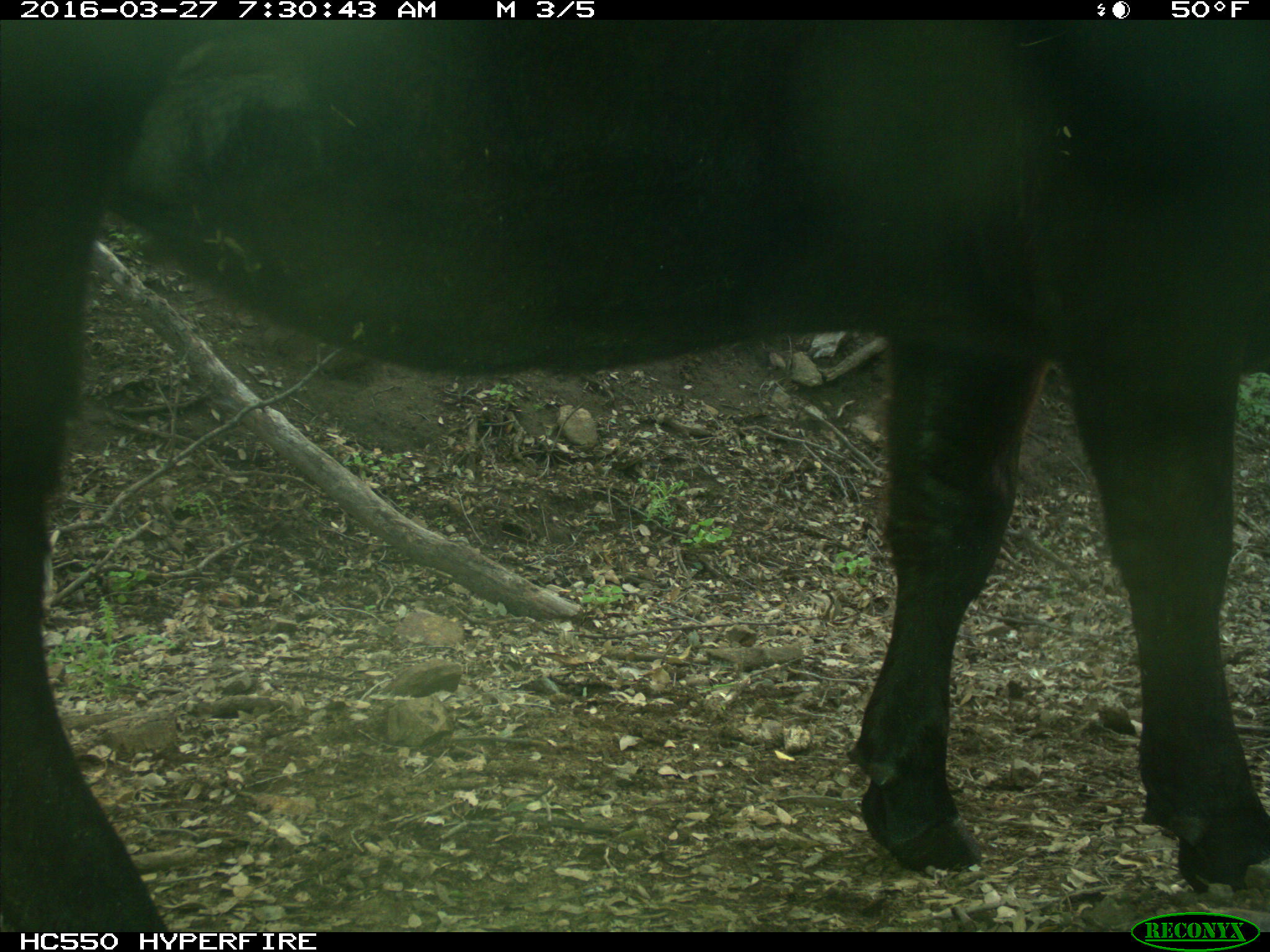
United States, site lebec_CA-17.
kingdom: Animalia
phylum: Chordata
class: Mammalia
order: Artiodactyla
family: Bovidae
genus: Bos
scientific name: Bos taurus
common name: domestic cow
Bos taurus (domestic cow).